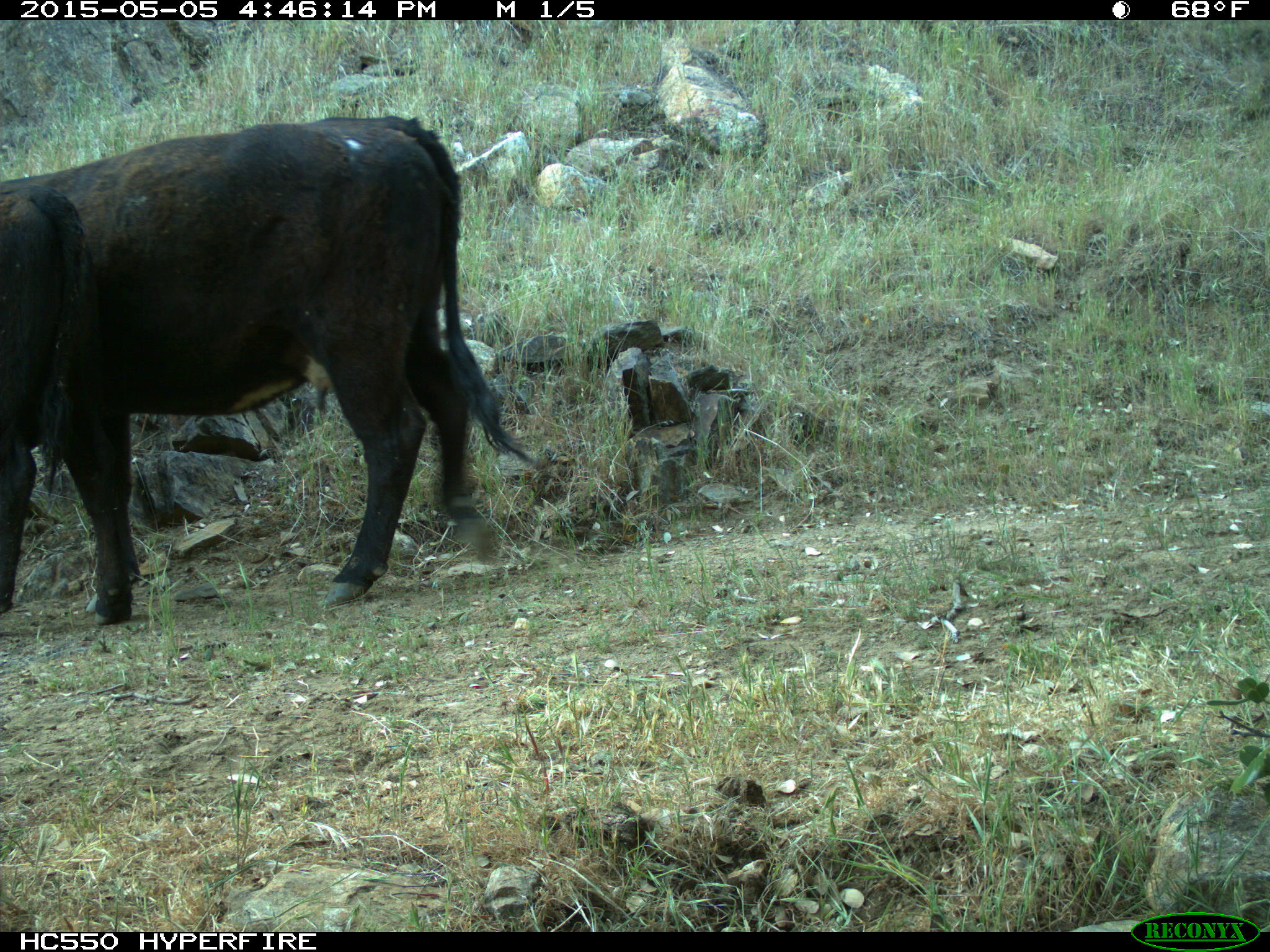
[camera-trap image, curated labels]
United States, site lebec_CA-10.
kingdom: Animalia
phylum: Chordata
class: Mammalia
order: Artiodactyla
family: Bovidae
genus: Bos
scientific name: Bos taurus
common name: domestic cow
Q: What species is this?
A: Bos taurus (domestic cow).